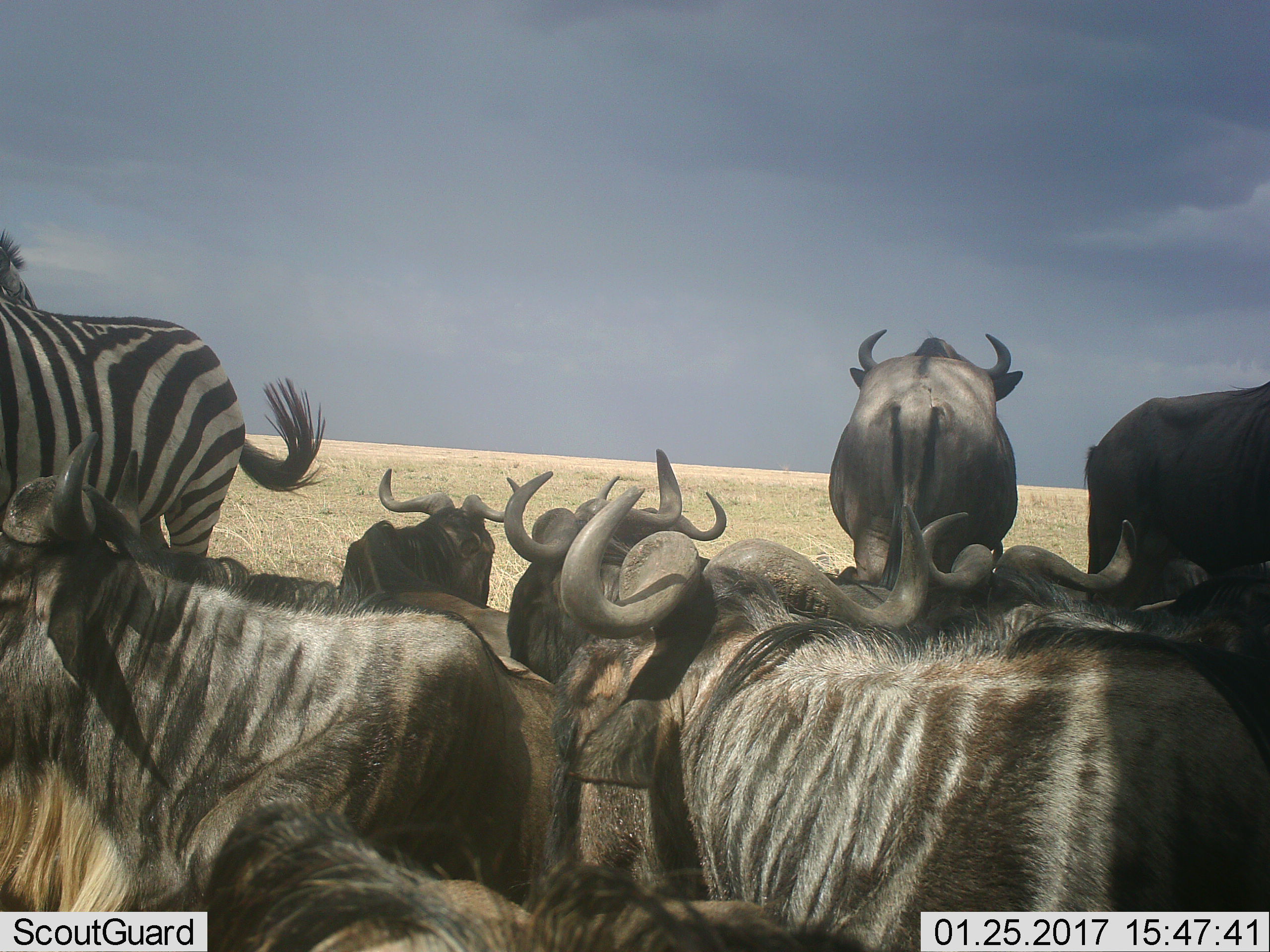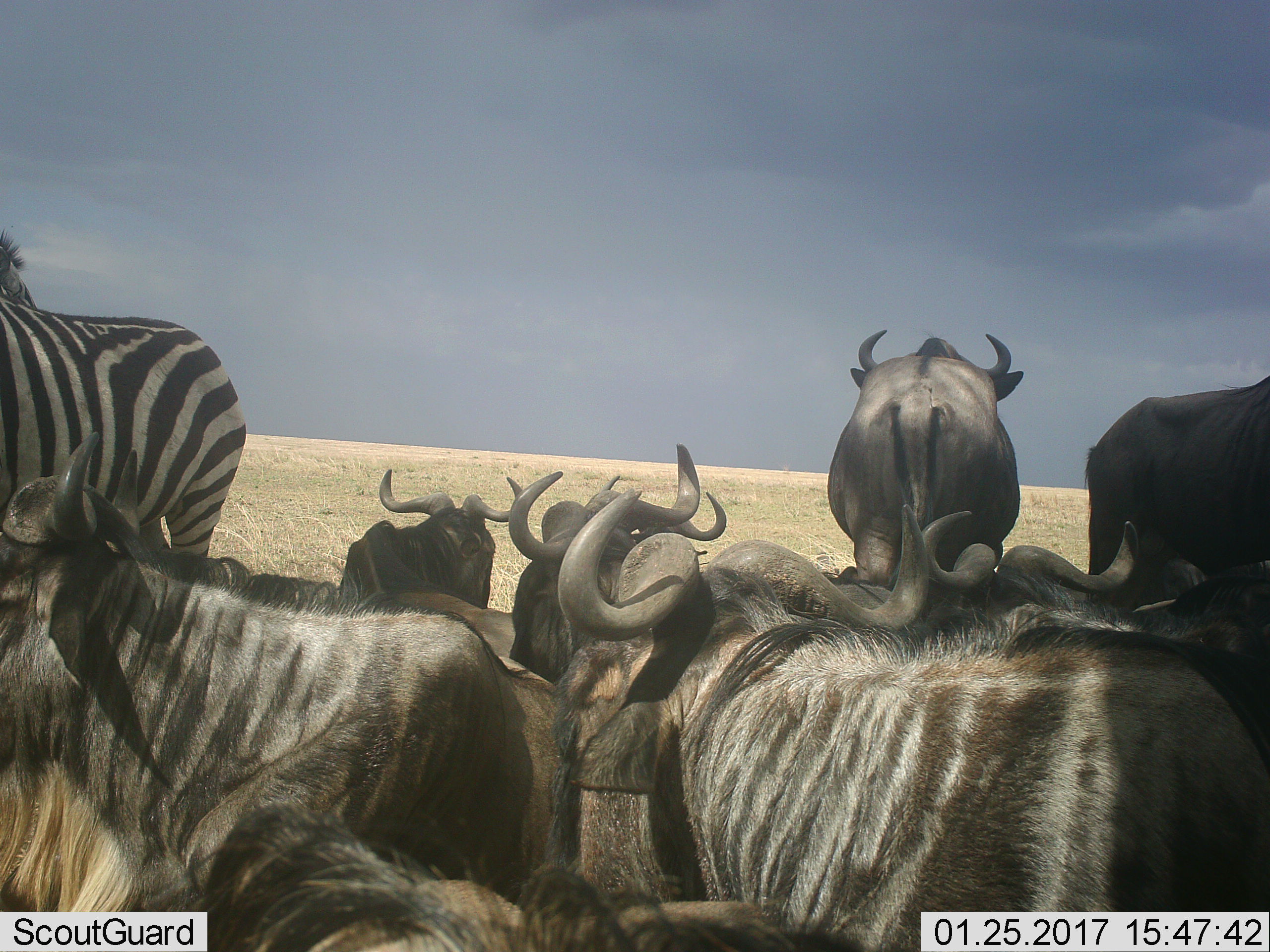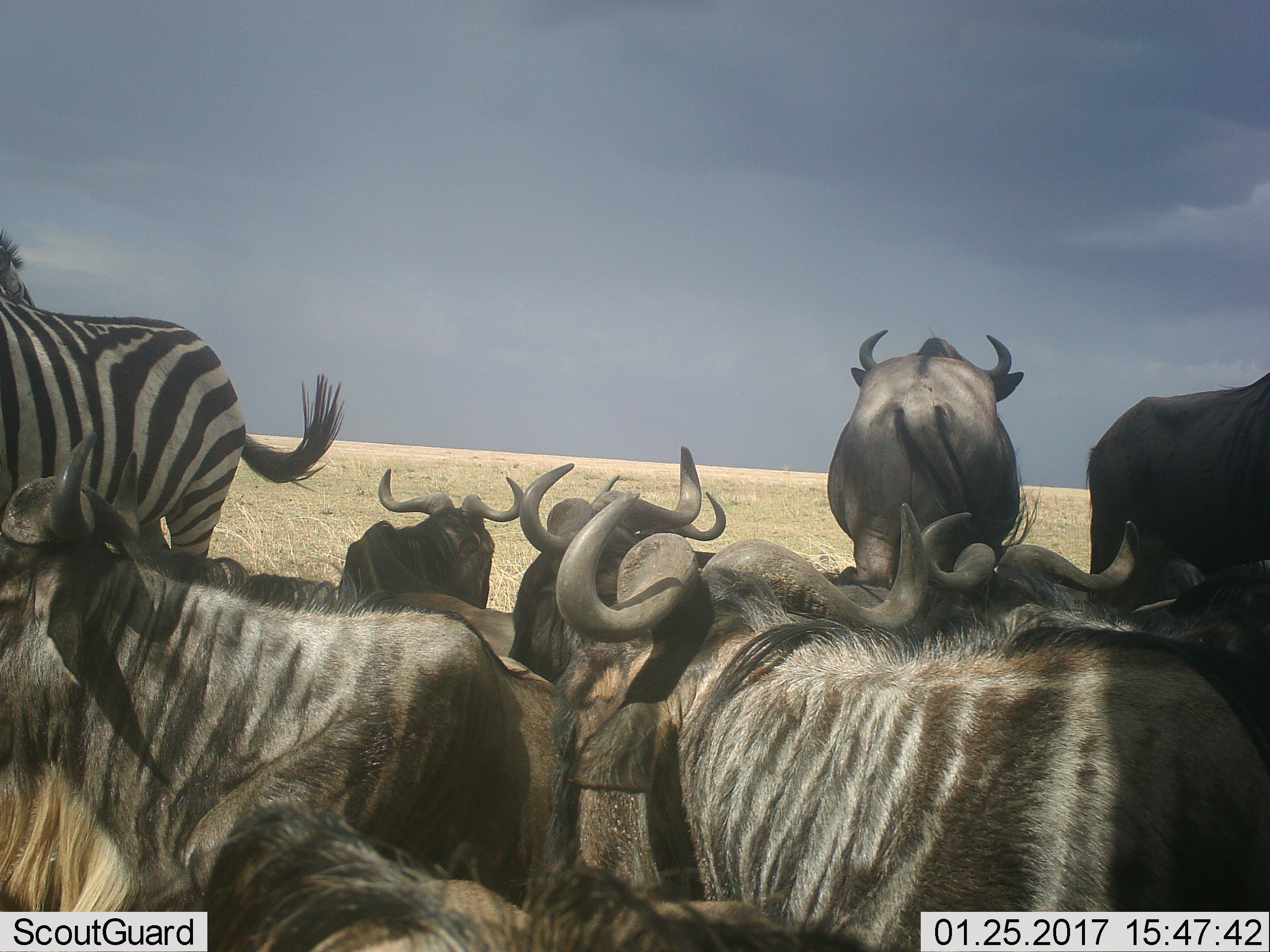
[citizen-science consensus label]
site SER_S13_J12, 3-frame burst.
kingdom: Animalia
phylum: Chordata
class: Mammalia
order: Artiodactyla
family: Bovidae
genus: Connochaetes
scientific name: Connochaetes taurinus taurinus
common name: blue wildebeest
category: wildebeestblue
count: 8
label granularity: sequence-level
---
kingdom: Animalia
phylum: Chordata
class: Mammalia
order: Perissodactyla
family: Equidae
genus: Equus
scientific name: Equus quagga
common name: plains zebra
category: zebraplains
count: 1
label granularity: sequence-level